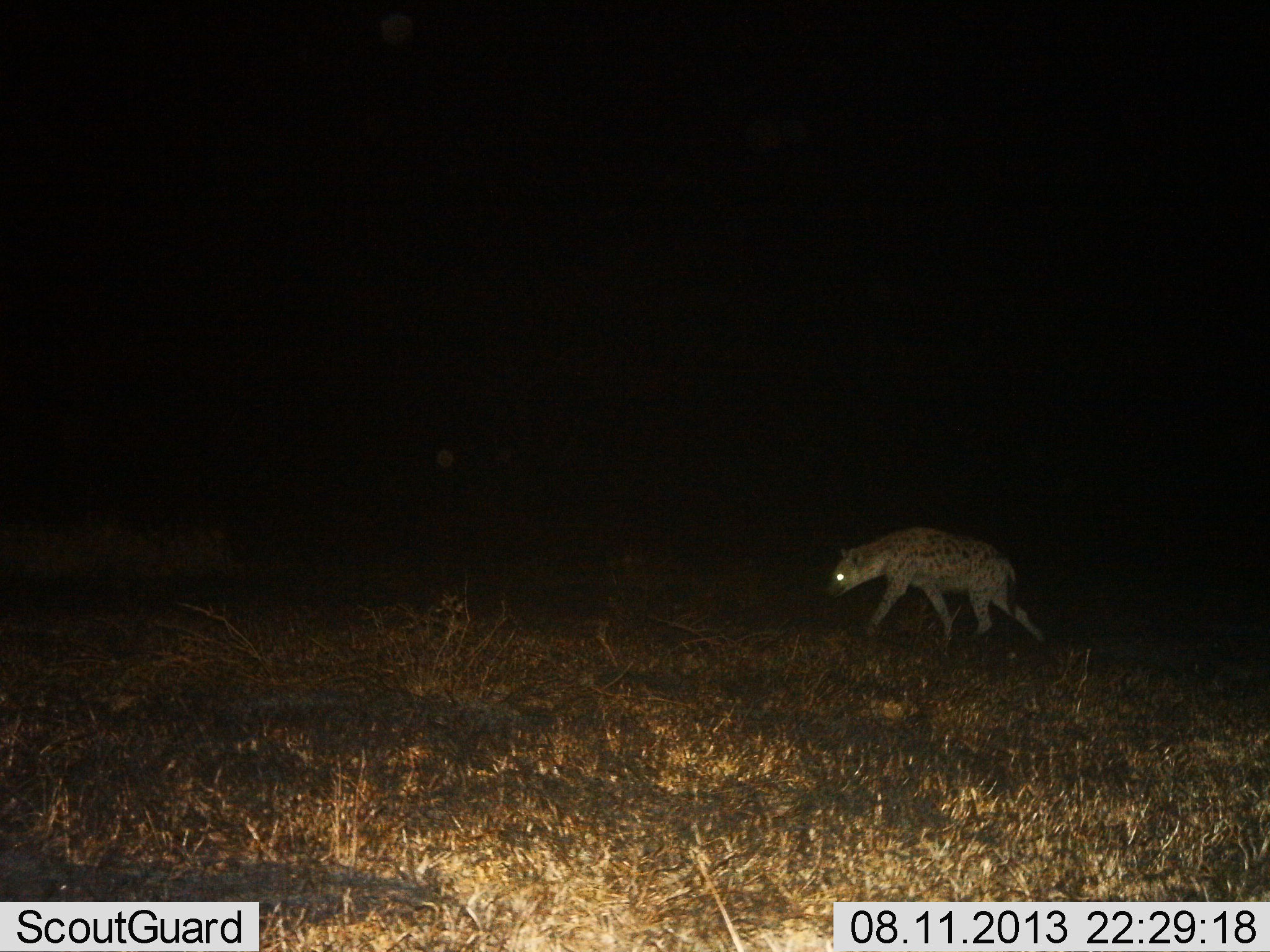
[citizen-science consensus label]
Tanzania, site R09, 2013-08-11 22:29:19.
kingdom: Animalia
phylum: Chordata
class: Mammalia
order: Carnivora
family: Hyaenidae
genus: Crocuta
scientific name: Crocuta crocuta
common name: spotted hyena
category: hyenaspotted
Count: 1.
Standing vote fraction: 0%.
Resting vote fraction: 0%.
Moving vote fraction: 100%.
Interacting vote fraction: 0%.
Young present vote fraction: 0%.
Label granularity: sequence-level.